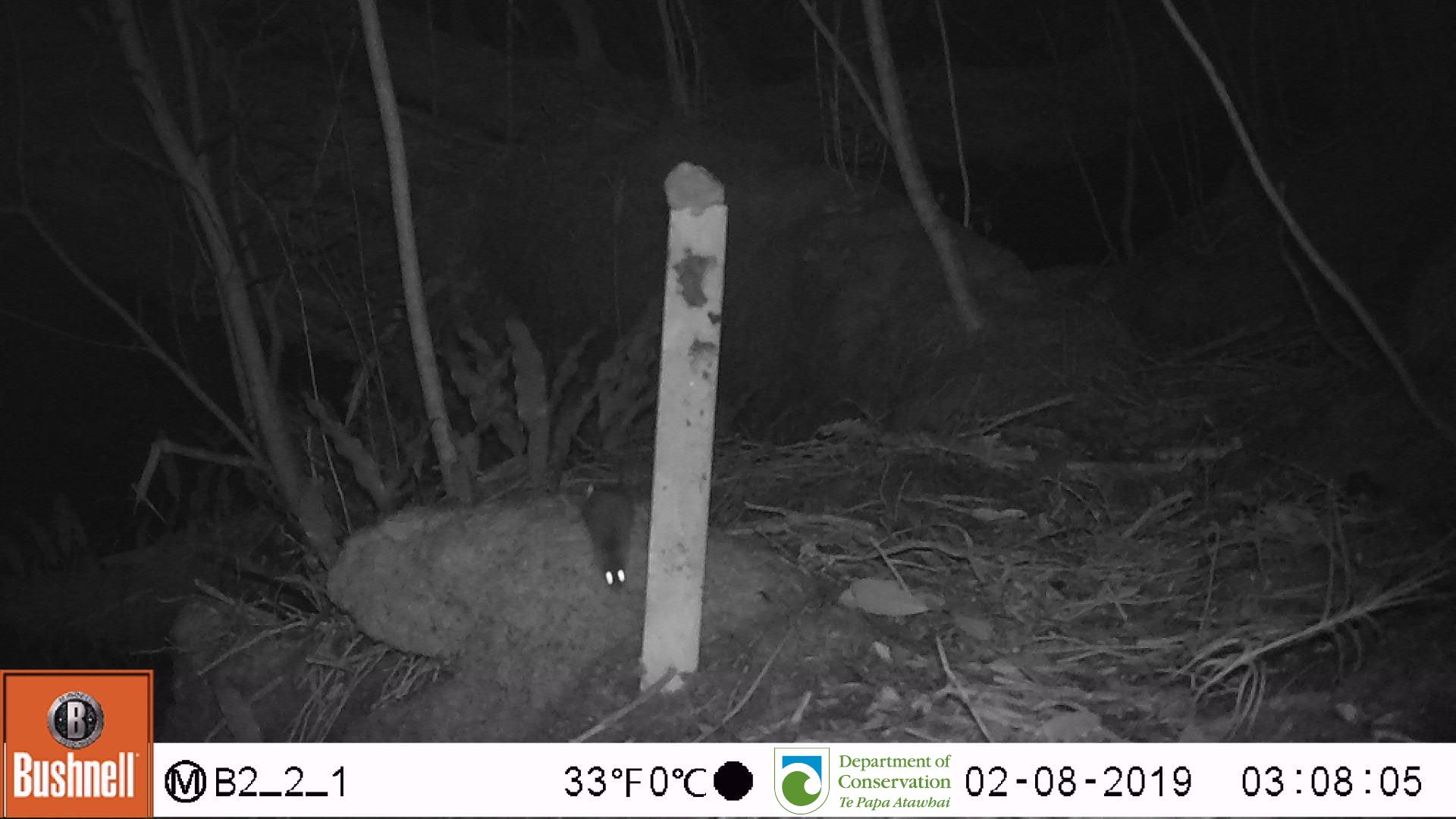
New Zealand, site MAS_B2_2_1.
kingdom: Animalia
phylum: Chordata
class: Mammalia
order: Rodentia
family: Muridae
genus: Mus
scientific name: Mus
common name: mouse